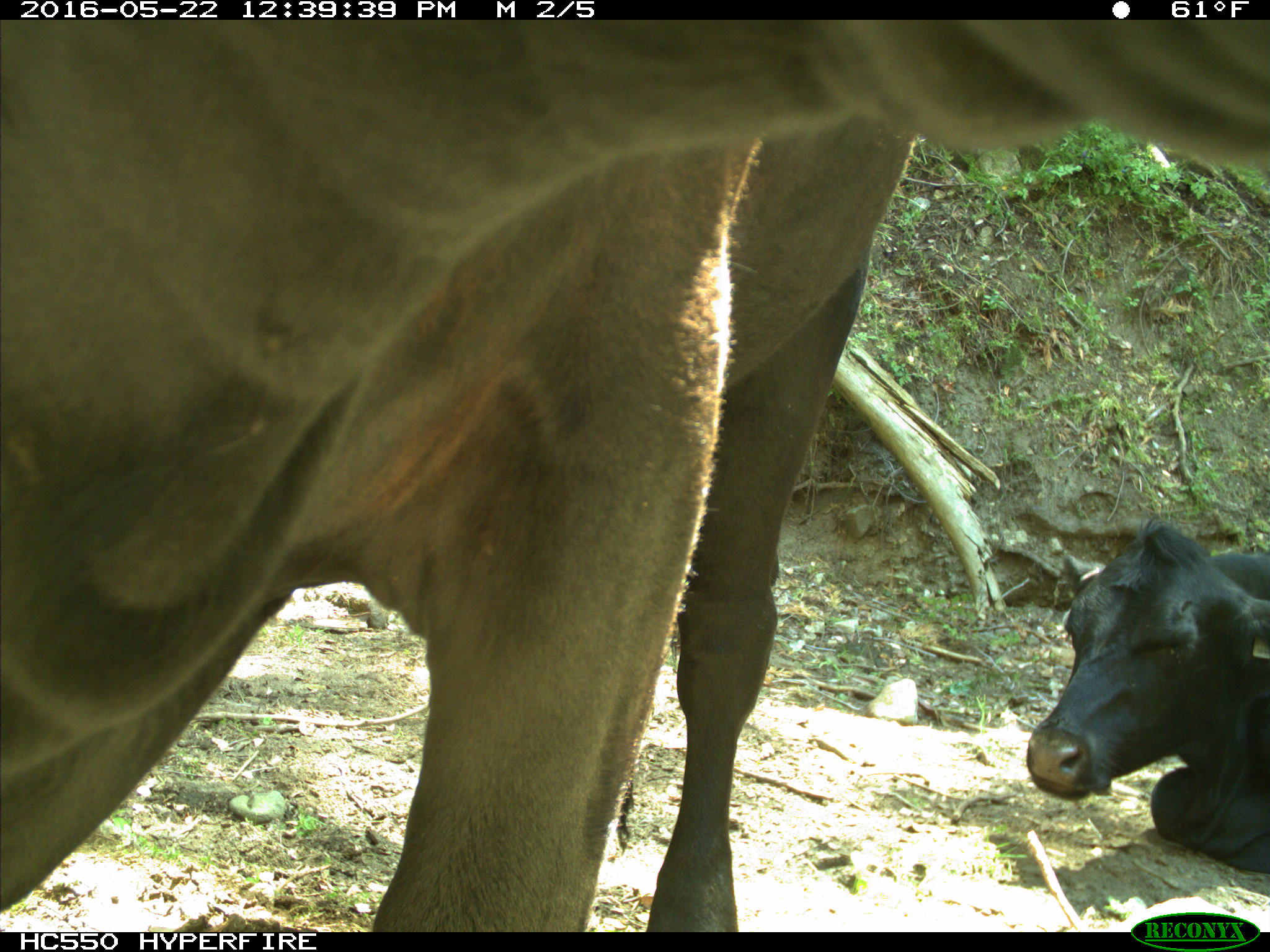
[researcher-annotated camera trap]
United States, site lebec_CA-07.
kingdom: Animalia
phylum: Chordata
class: Mammalia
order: Artiodactyla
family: Bovidae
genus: Bos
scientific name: Bos taurus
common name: domestic cow